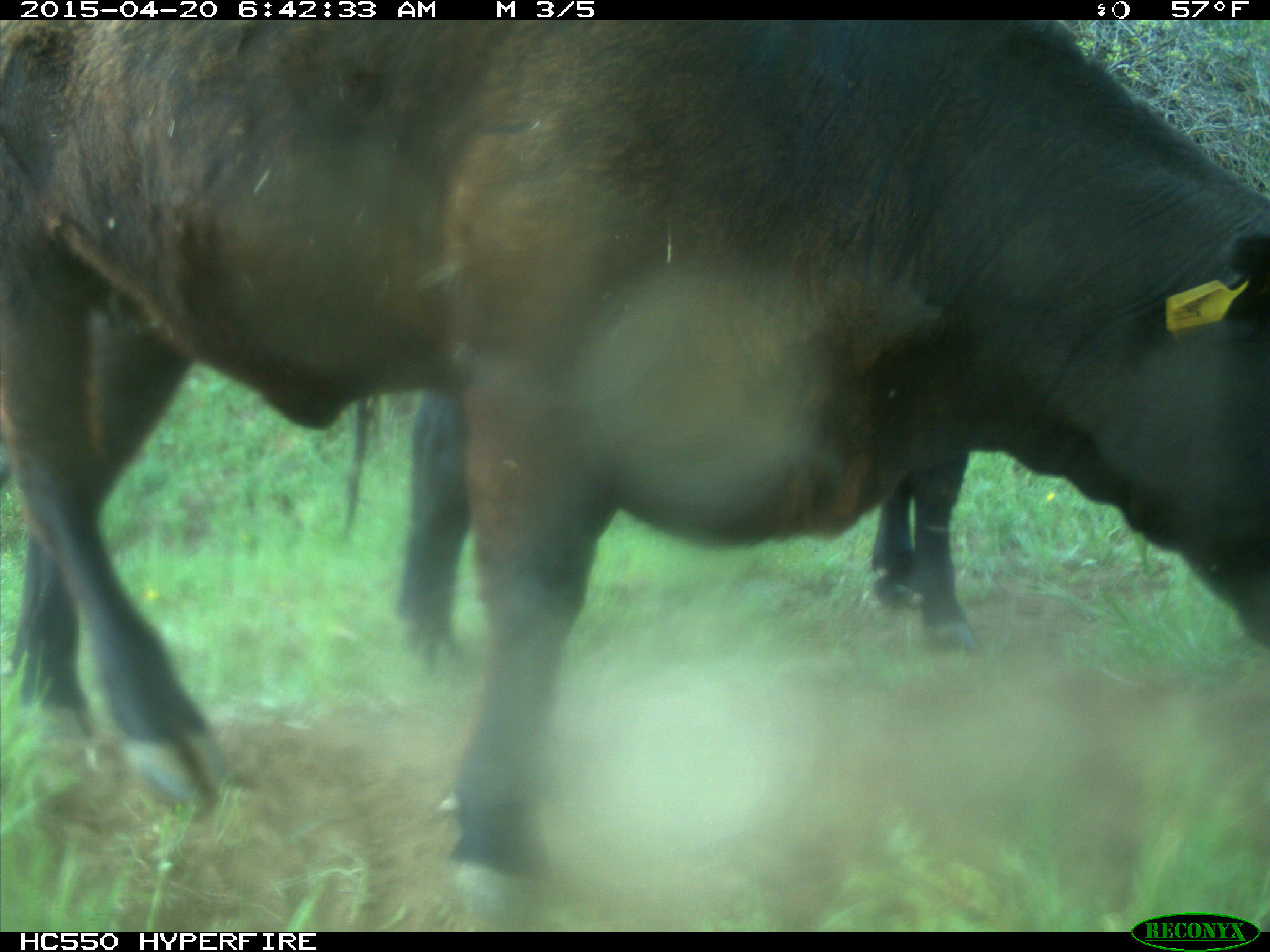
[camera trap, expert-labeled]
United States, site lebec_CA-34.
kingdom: Animalia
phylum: Chordata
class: Mammalia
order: Artiodactyla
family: Bovidae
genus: Bos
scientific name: Bos taurus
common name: domestic cow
Bos taurus (domestic cow).